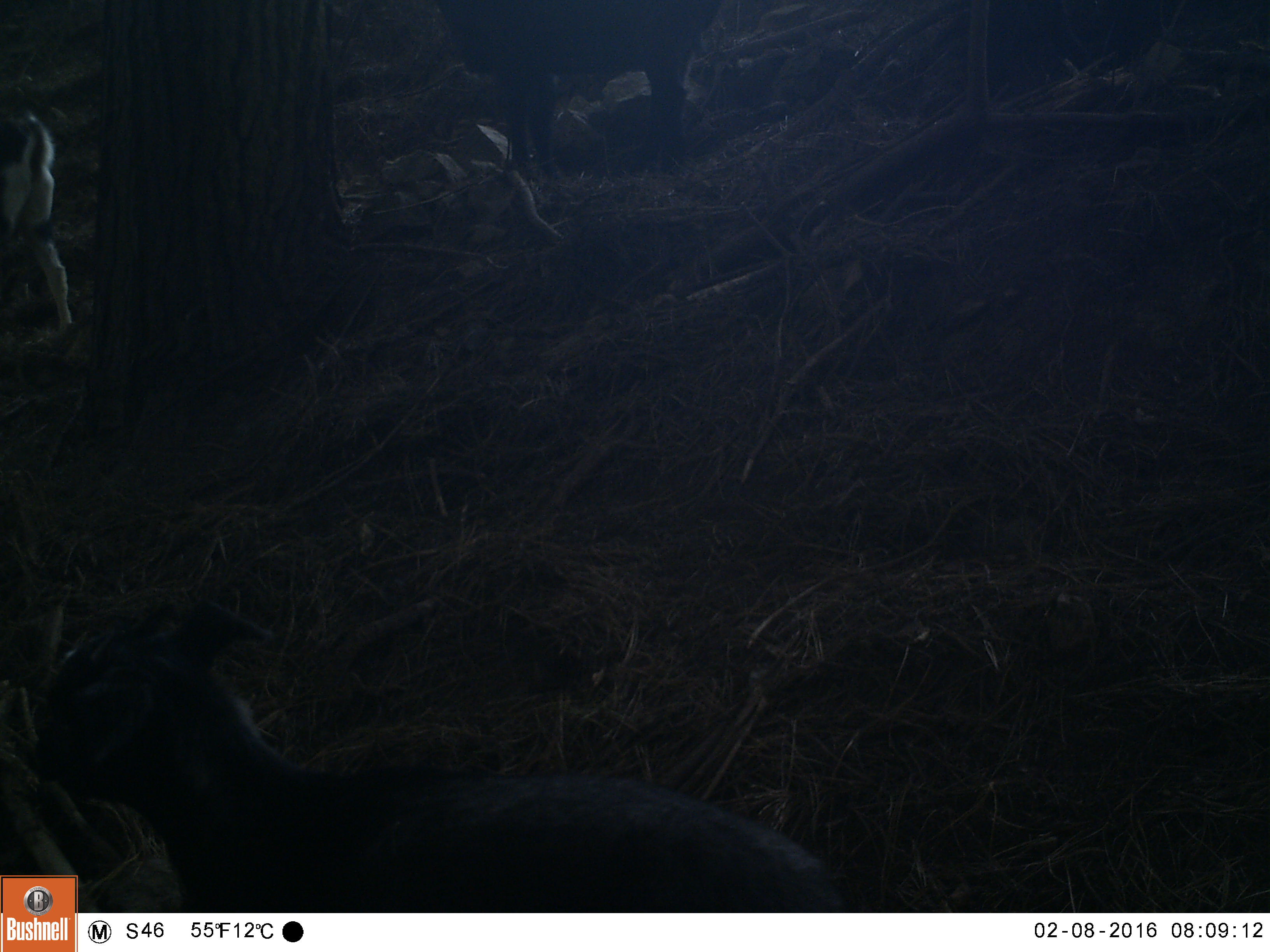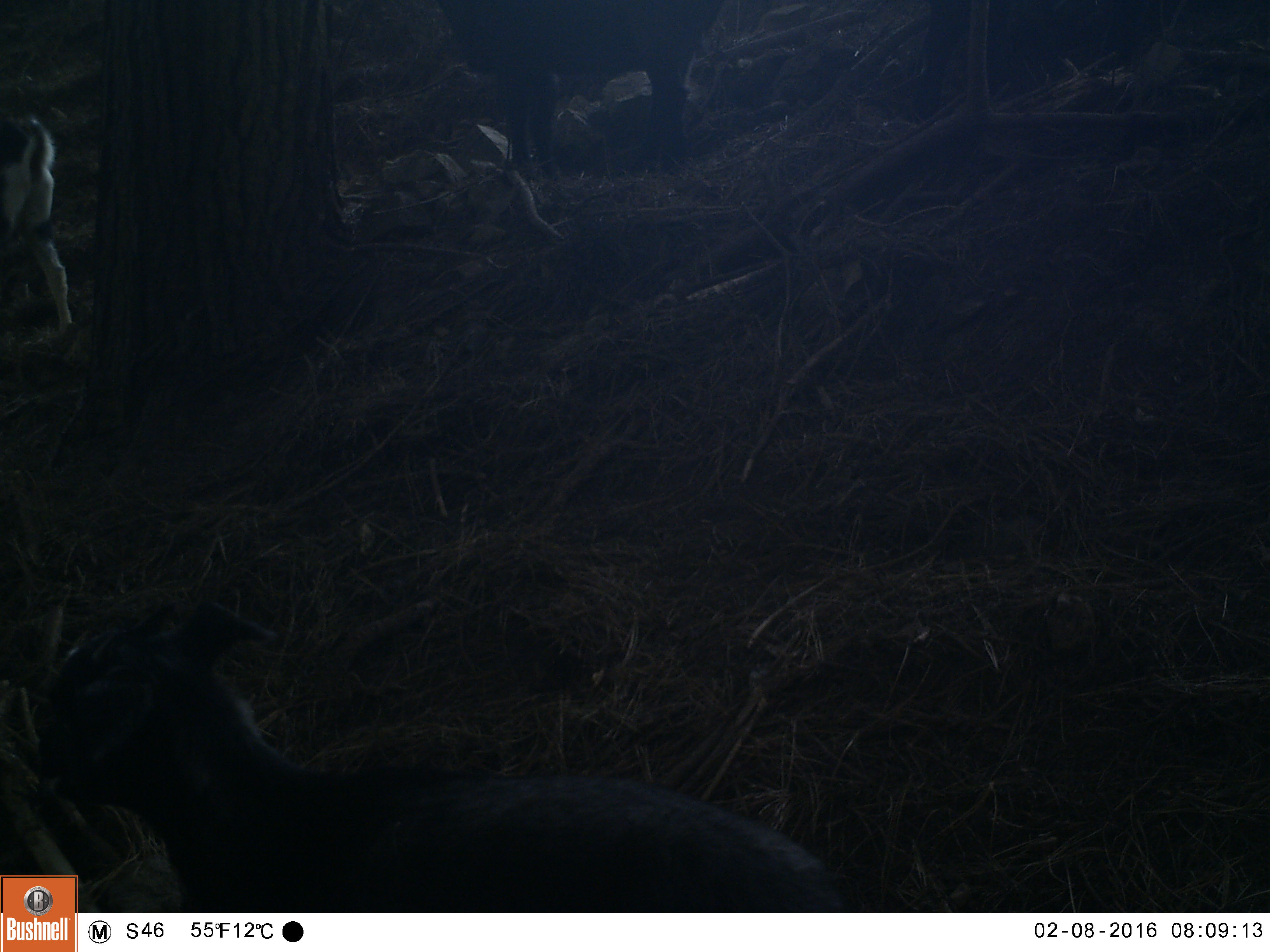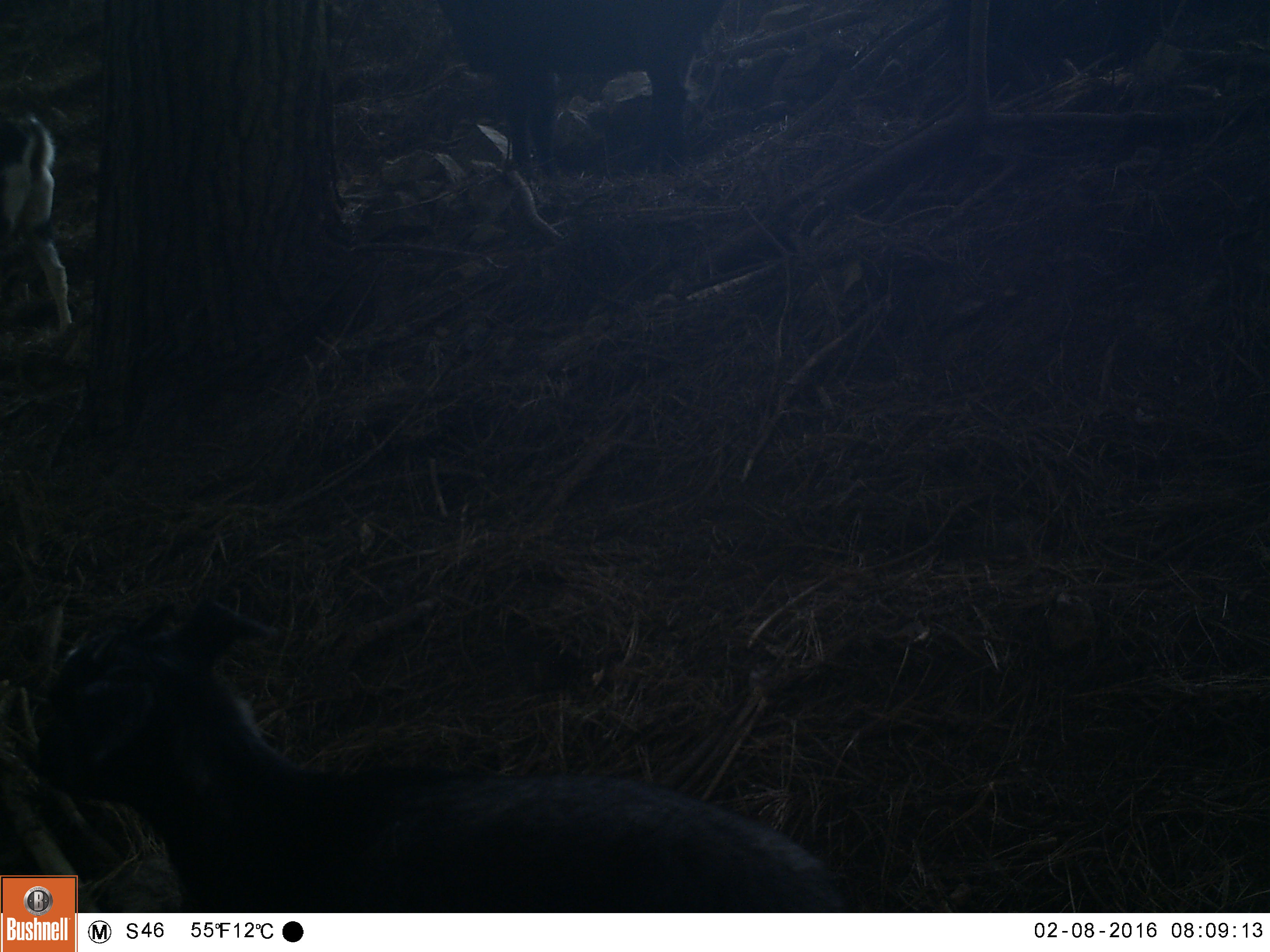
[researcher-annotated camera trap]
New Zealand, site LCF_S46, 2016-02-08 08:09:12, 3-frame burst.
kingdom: Animalia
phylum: Chordata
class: Mammalia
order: Artiodactyla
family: Bovidae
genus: Capra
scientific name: Capra hircus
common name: goat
Goat (Capra hircus).